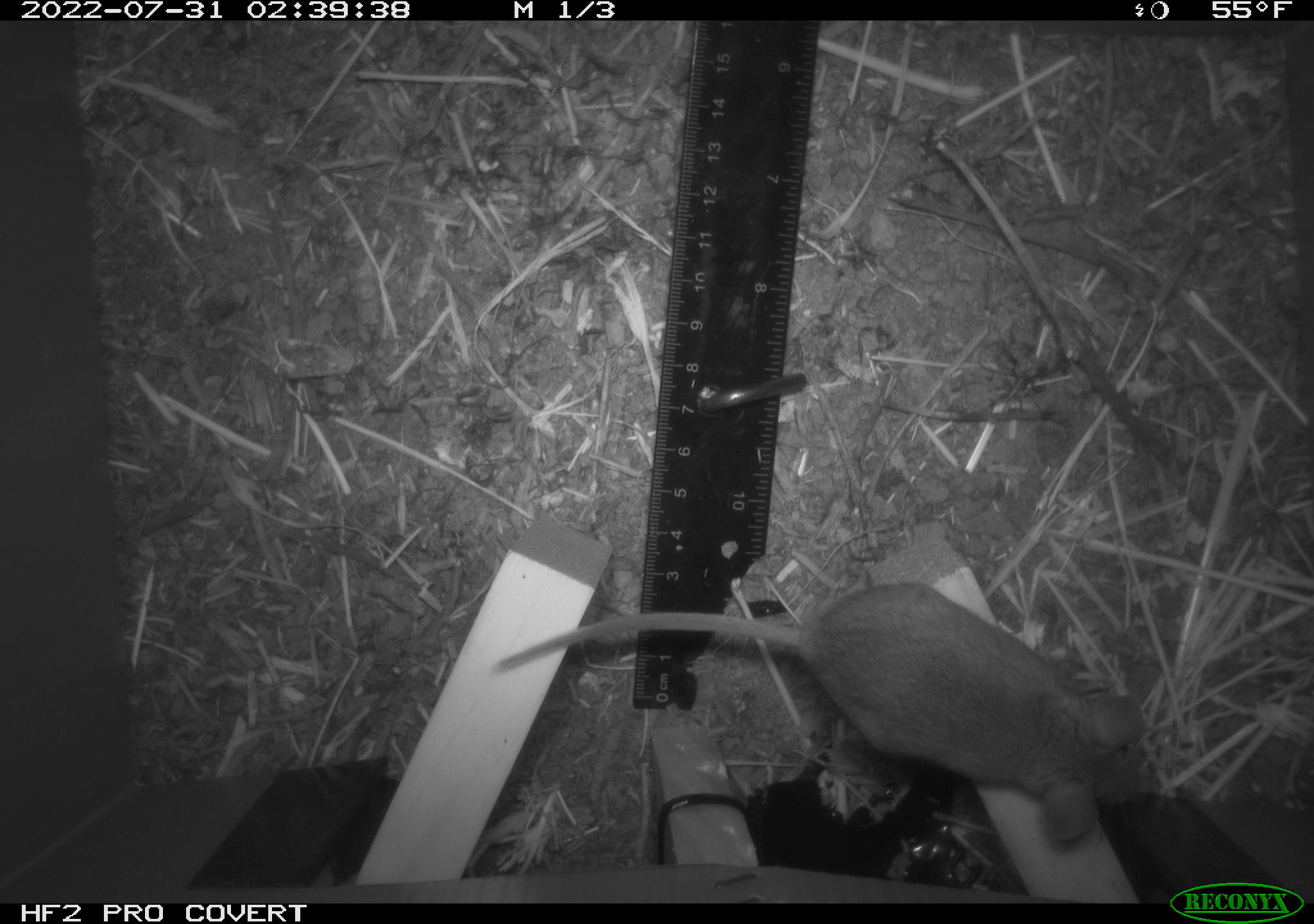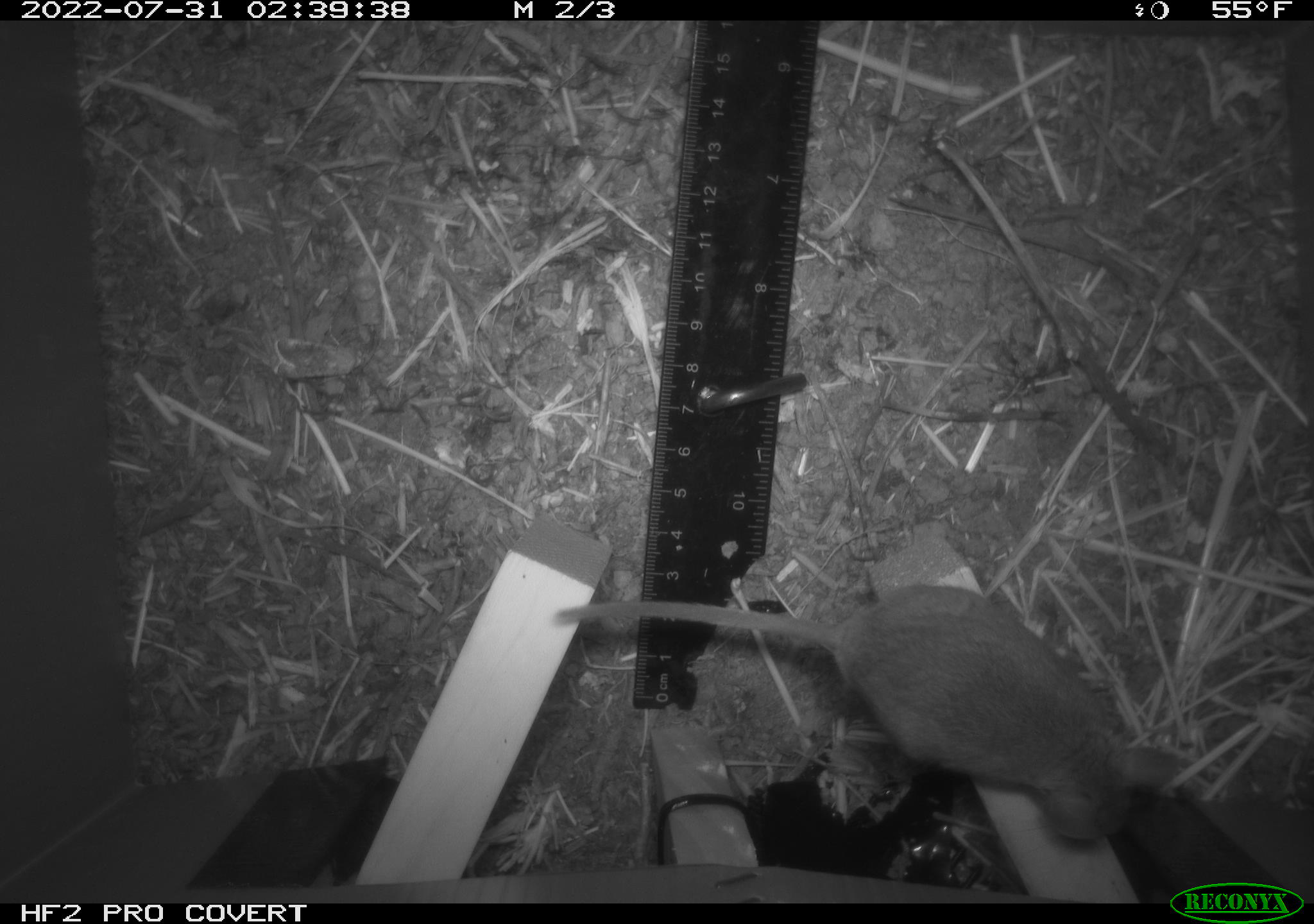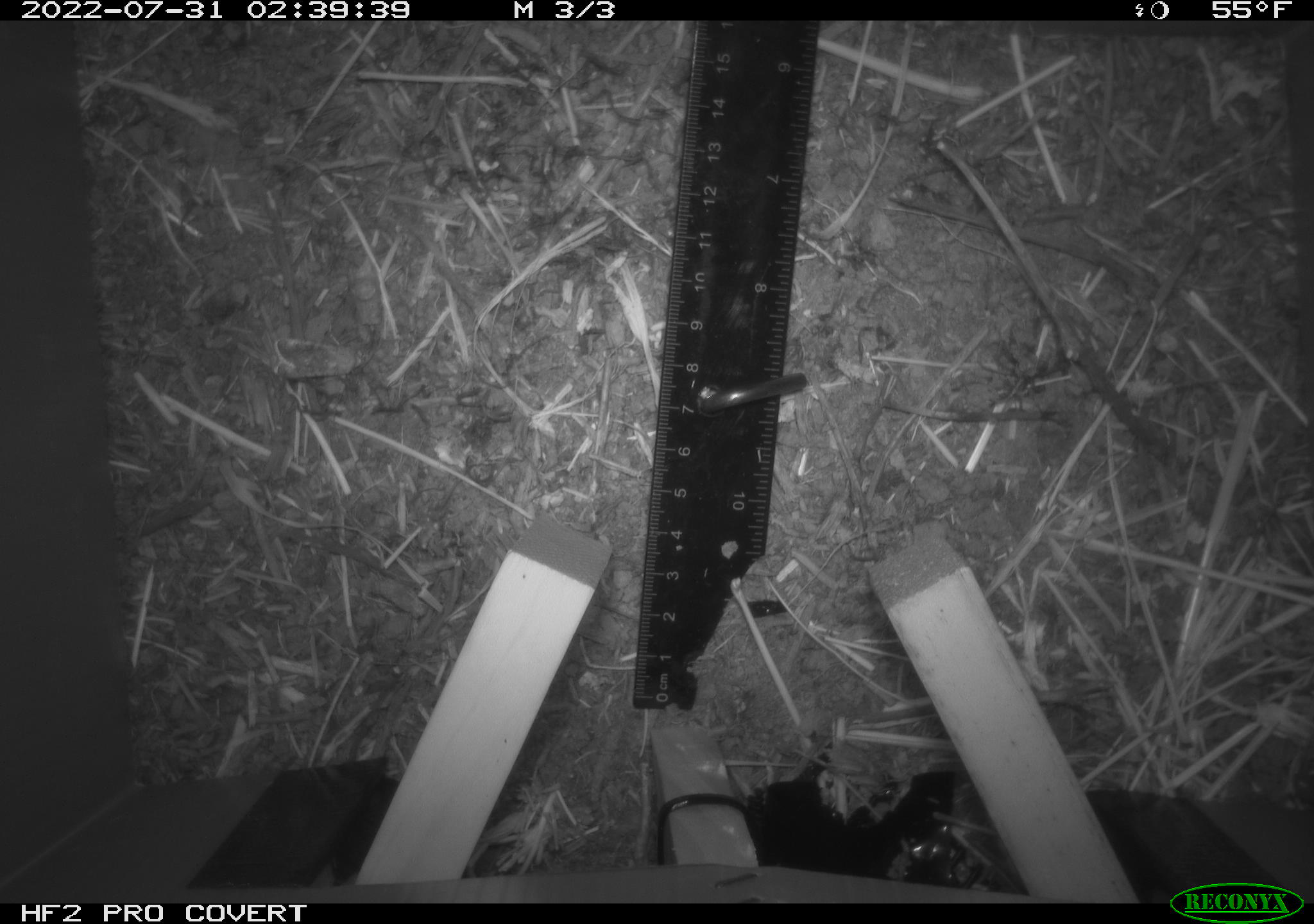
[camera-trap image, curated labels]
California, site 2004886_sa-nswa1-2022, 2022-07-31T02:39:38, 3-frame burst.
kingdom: Animalia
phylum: Chordata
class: Mammalia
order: Rodentia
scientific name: Rodentia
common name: mouse species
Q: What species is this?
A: Mouse species (Rodentia).